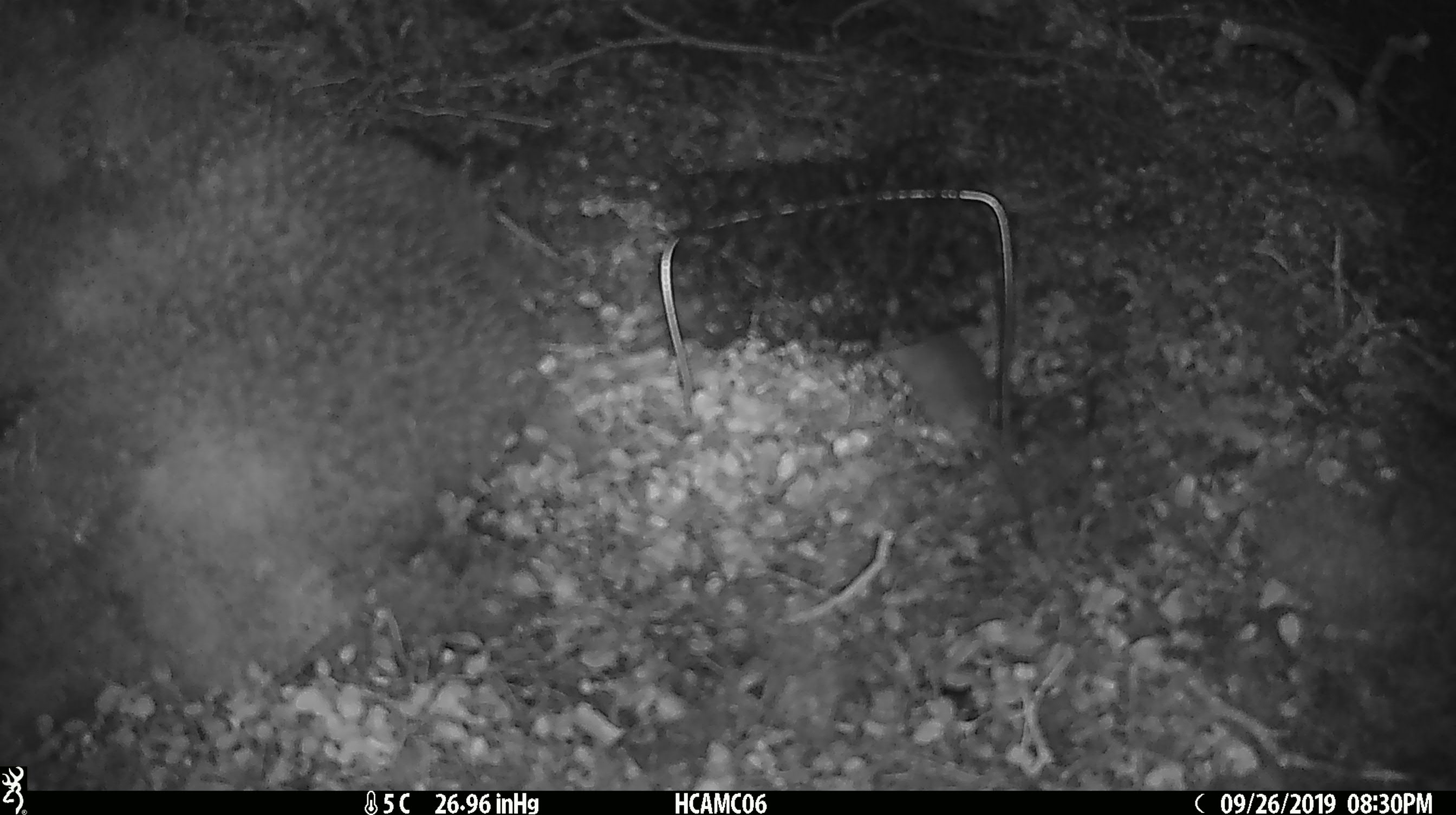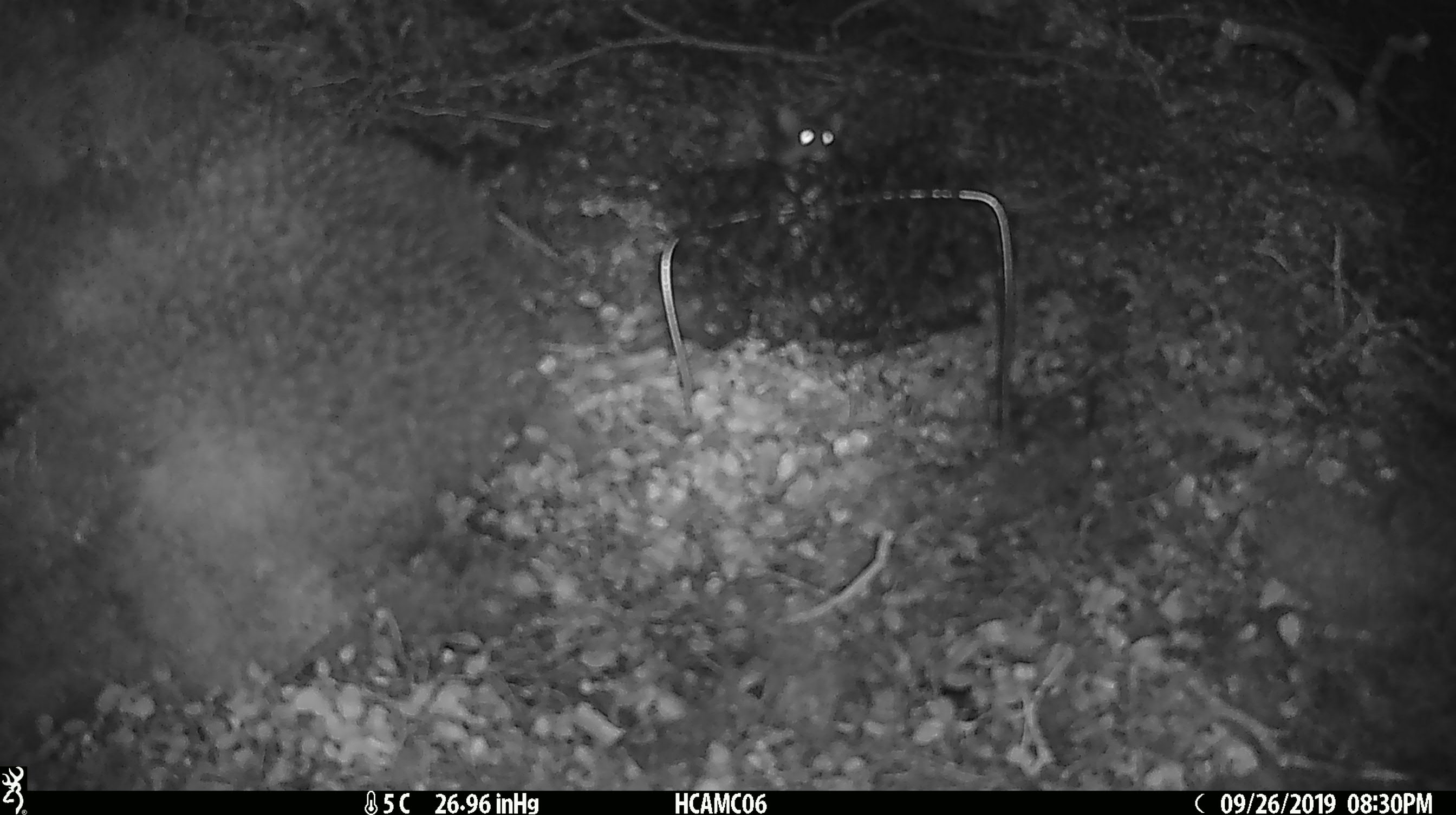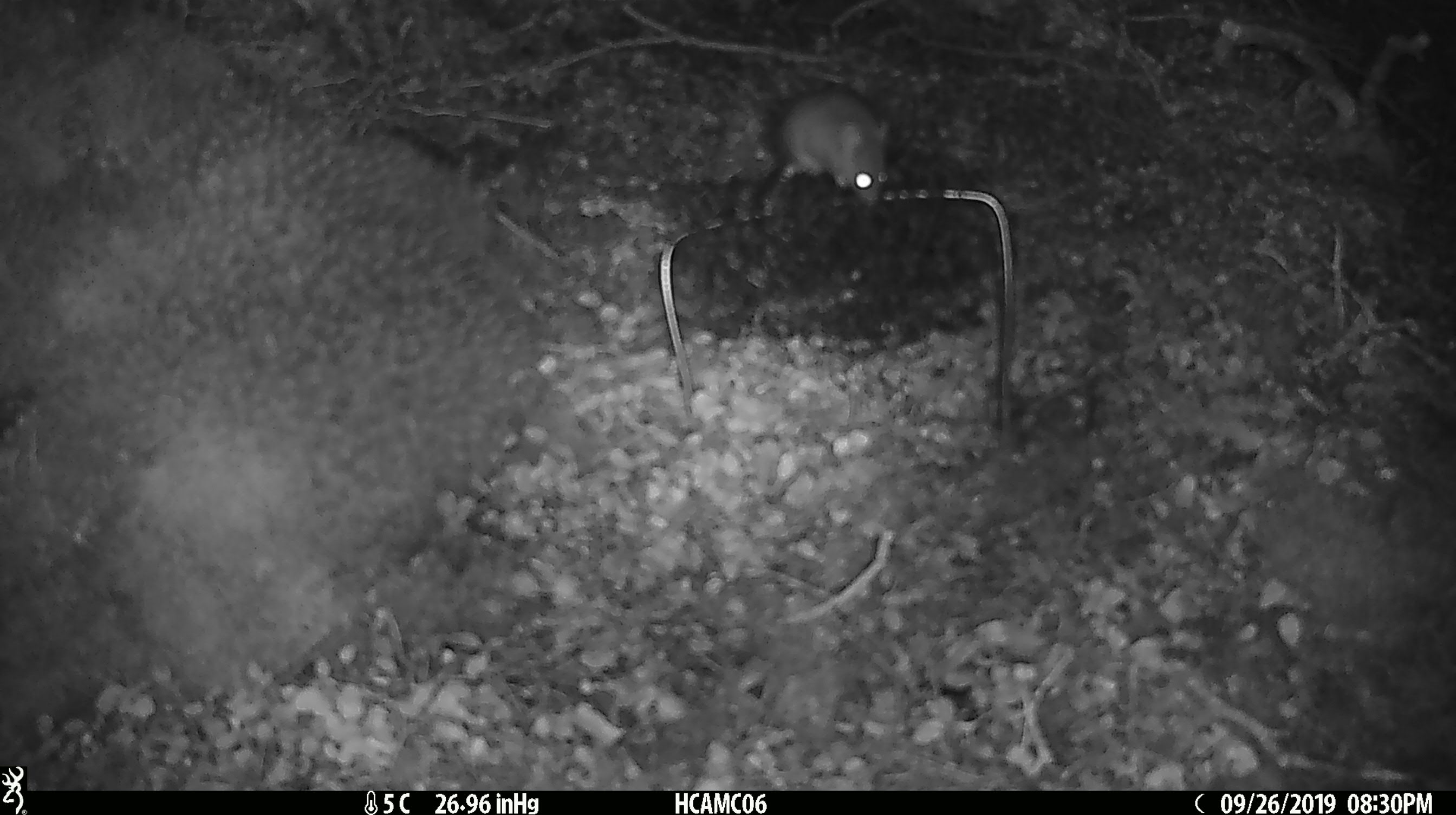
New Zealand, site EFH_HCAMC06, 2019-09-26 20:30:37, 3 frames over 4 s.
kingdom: Animalia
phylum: Chordata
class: Mammalia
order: Rodentia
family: Muridae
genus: Mus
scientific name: Mus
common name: mouse